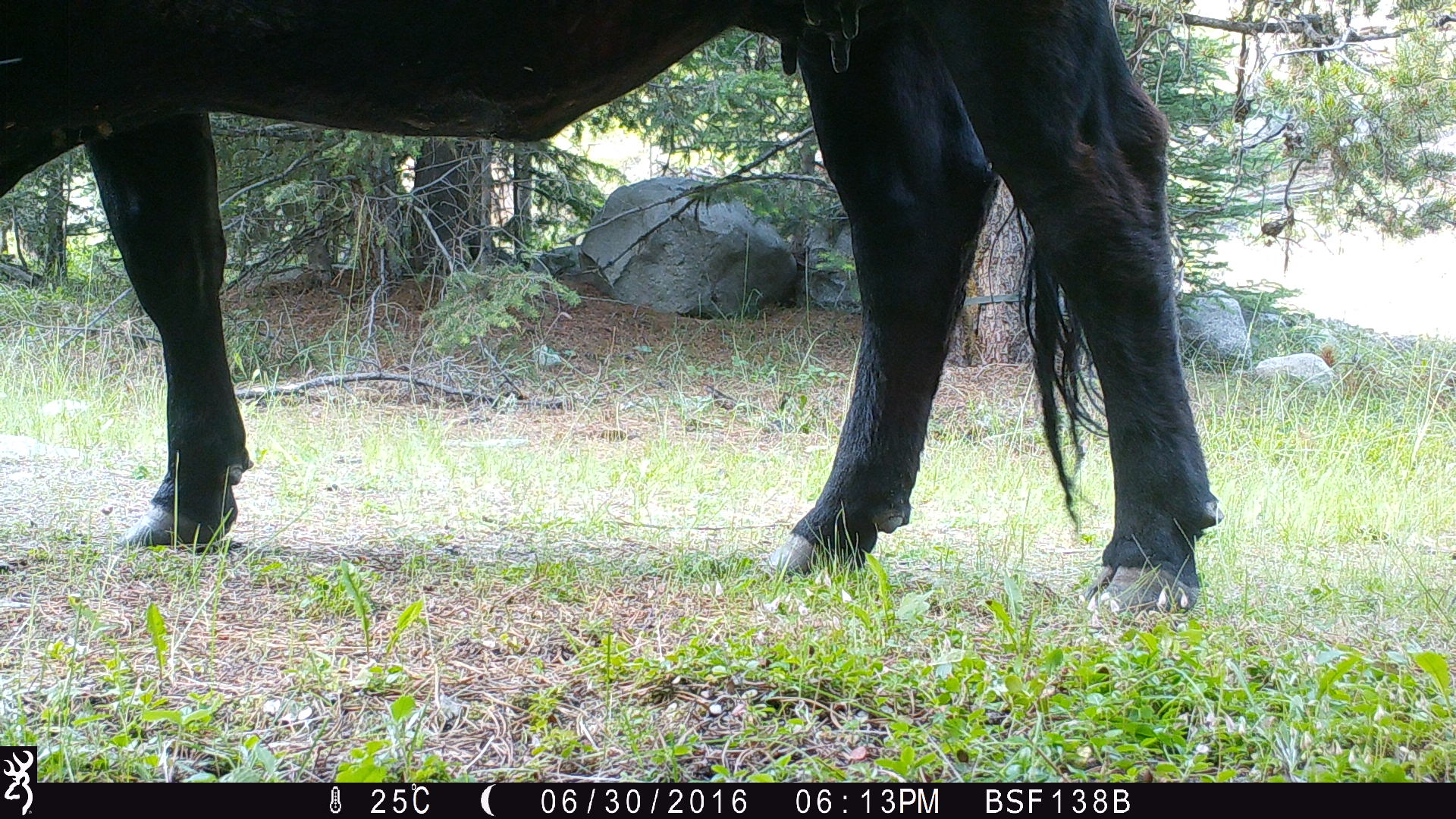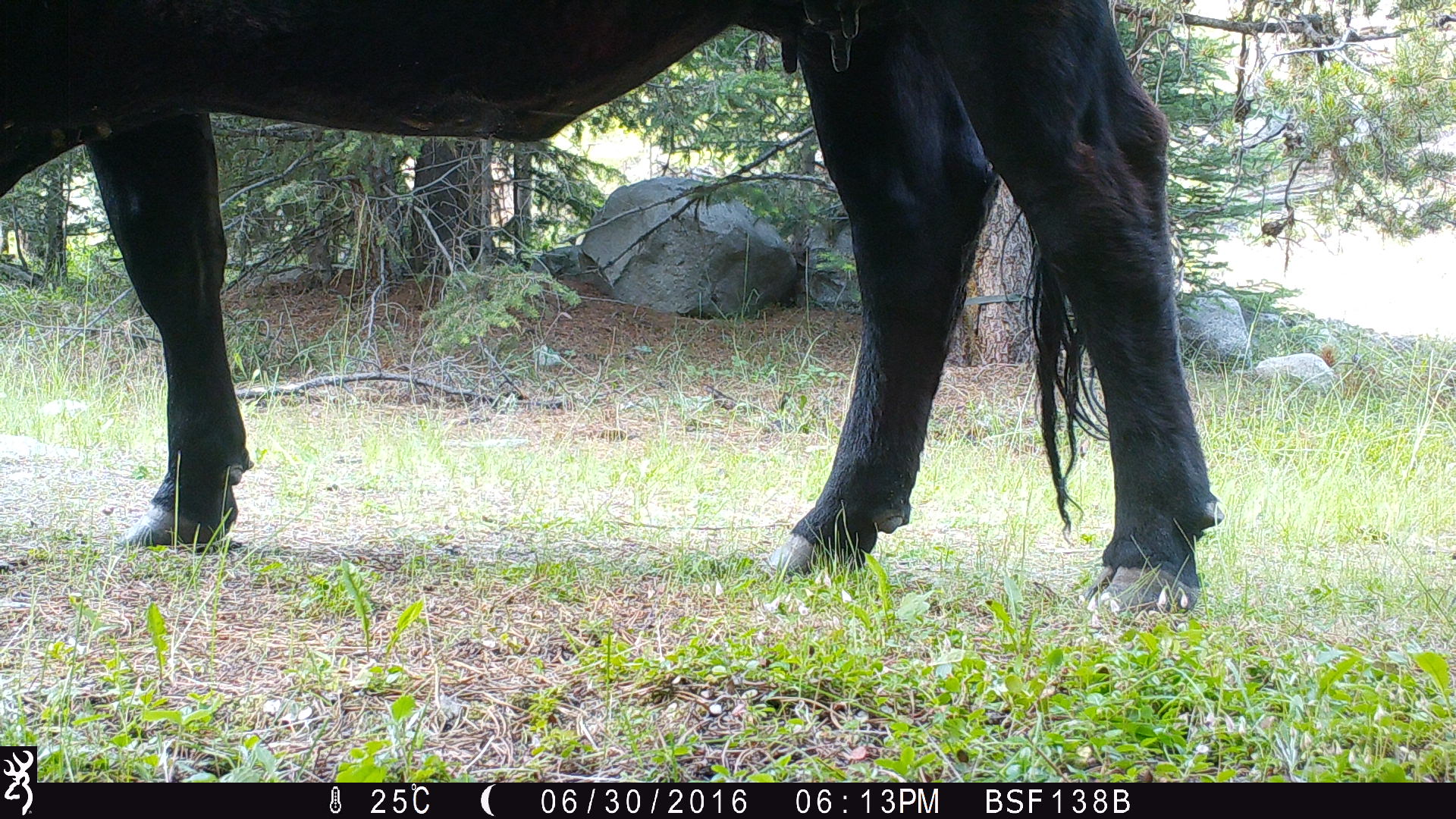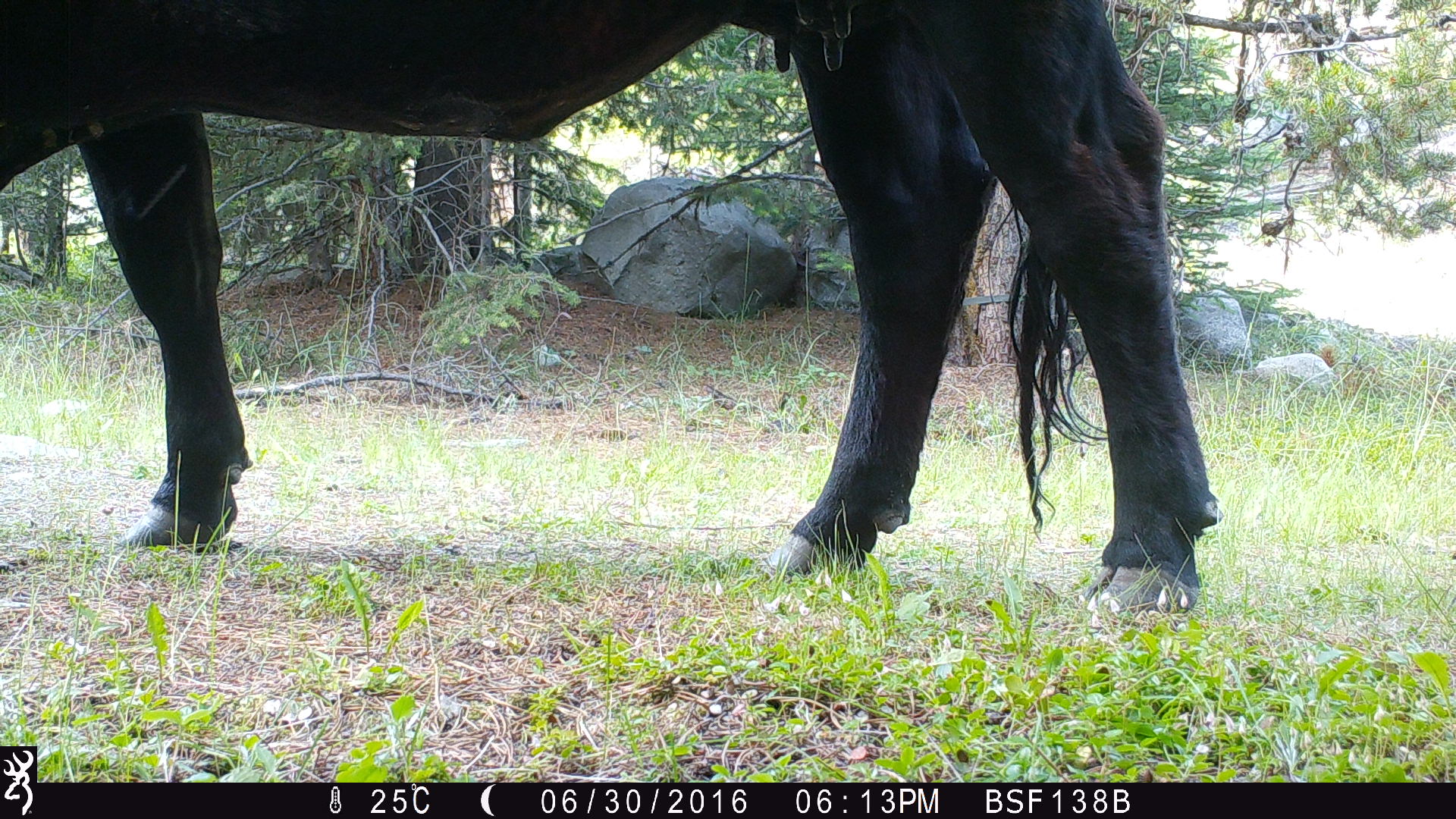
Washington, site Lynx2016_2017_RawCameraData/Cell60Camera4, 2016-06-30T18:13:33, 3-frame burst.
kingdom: Animalia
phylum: Chordata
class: Mammalia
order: Artiodactyla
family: Bovidae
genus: Bos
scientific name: Bos taurus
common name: domestic cattle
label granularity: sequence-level